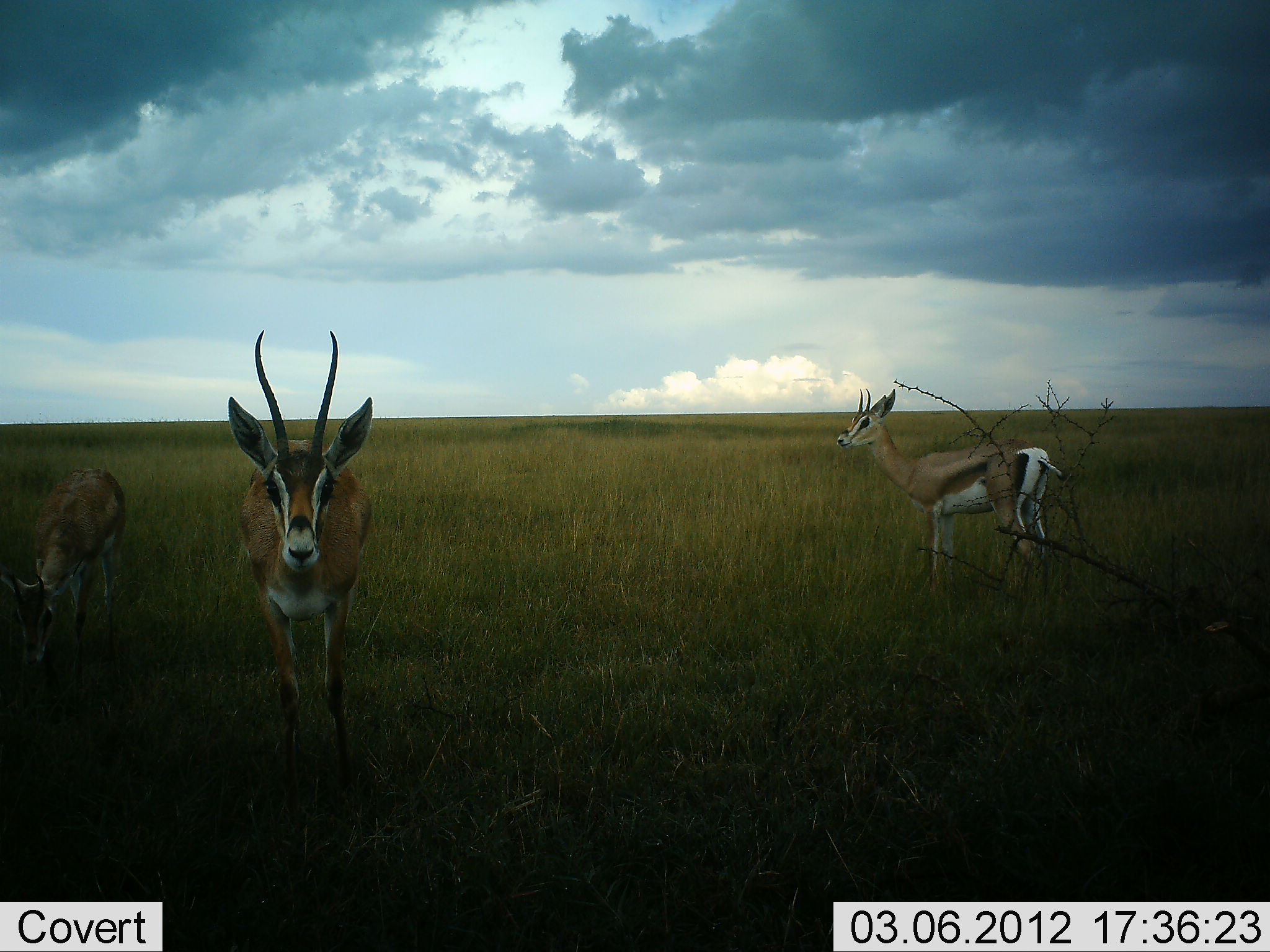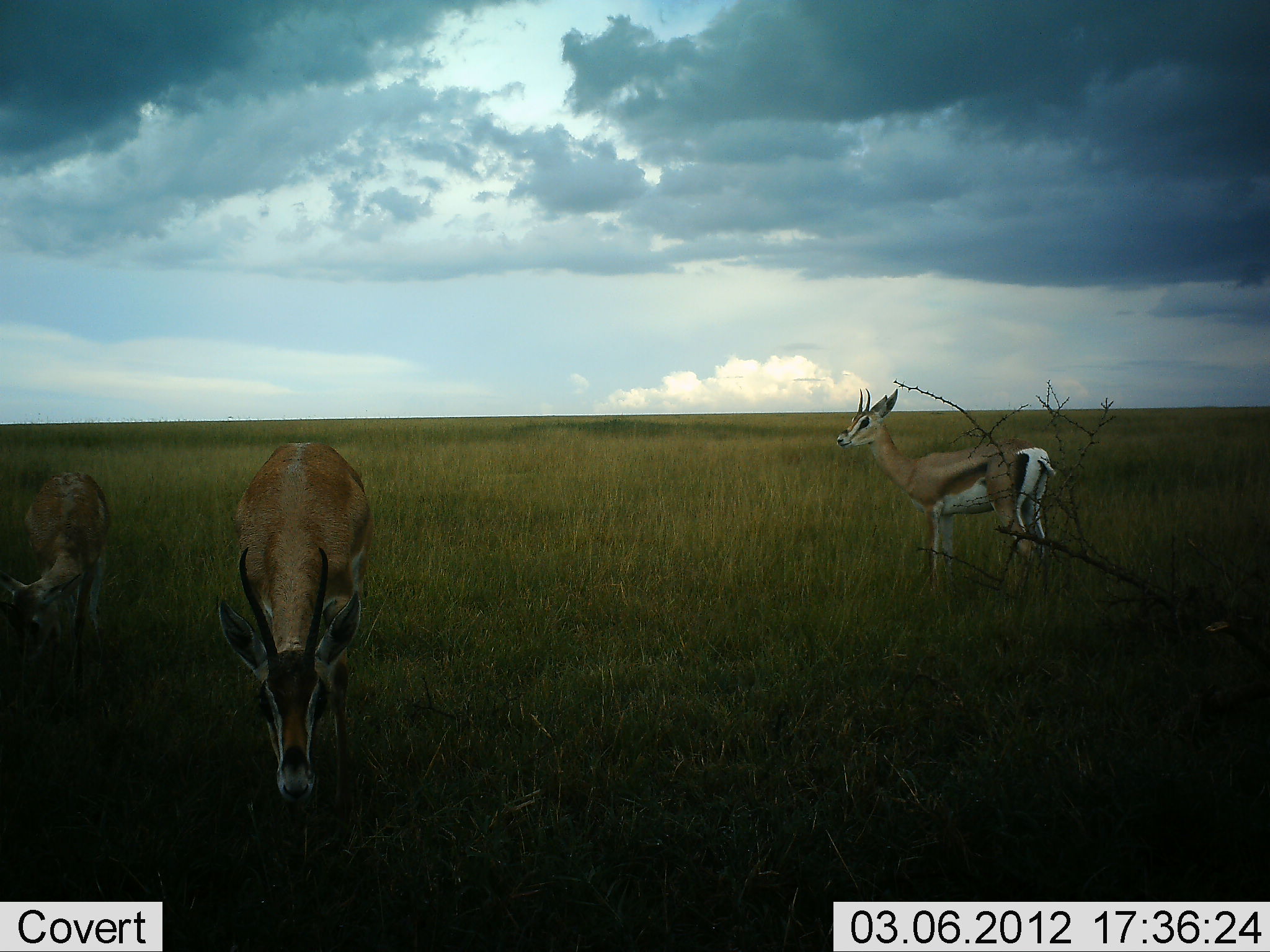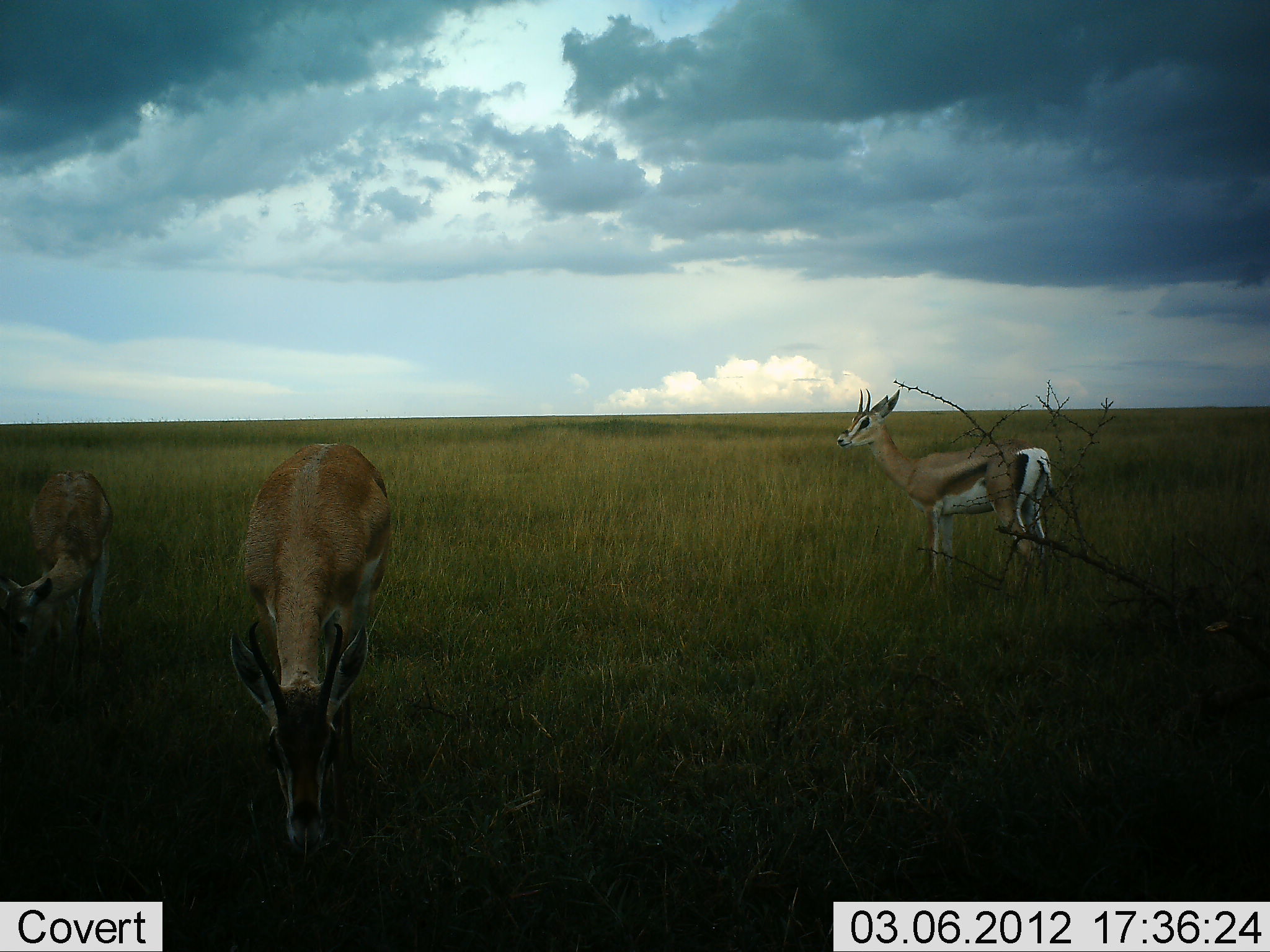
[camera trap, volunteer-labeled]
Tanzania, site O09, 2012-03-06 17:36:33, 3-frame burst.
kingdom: Animalia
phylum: Chordata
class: Mammalia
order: Artiodactyla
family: Bovidae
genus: Nanger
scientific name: Nanger granti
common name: grant's gazelle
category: gazellegrants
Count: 3.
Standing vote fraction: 100%.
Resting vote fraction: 0%.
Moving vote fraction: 8%.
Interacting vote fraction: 0%.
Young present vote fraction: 17%.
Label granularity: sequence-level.